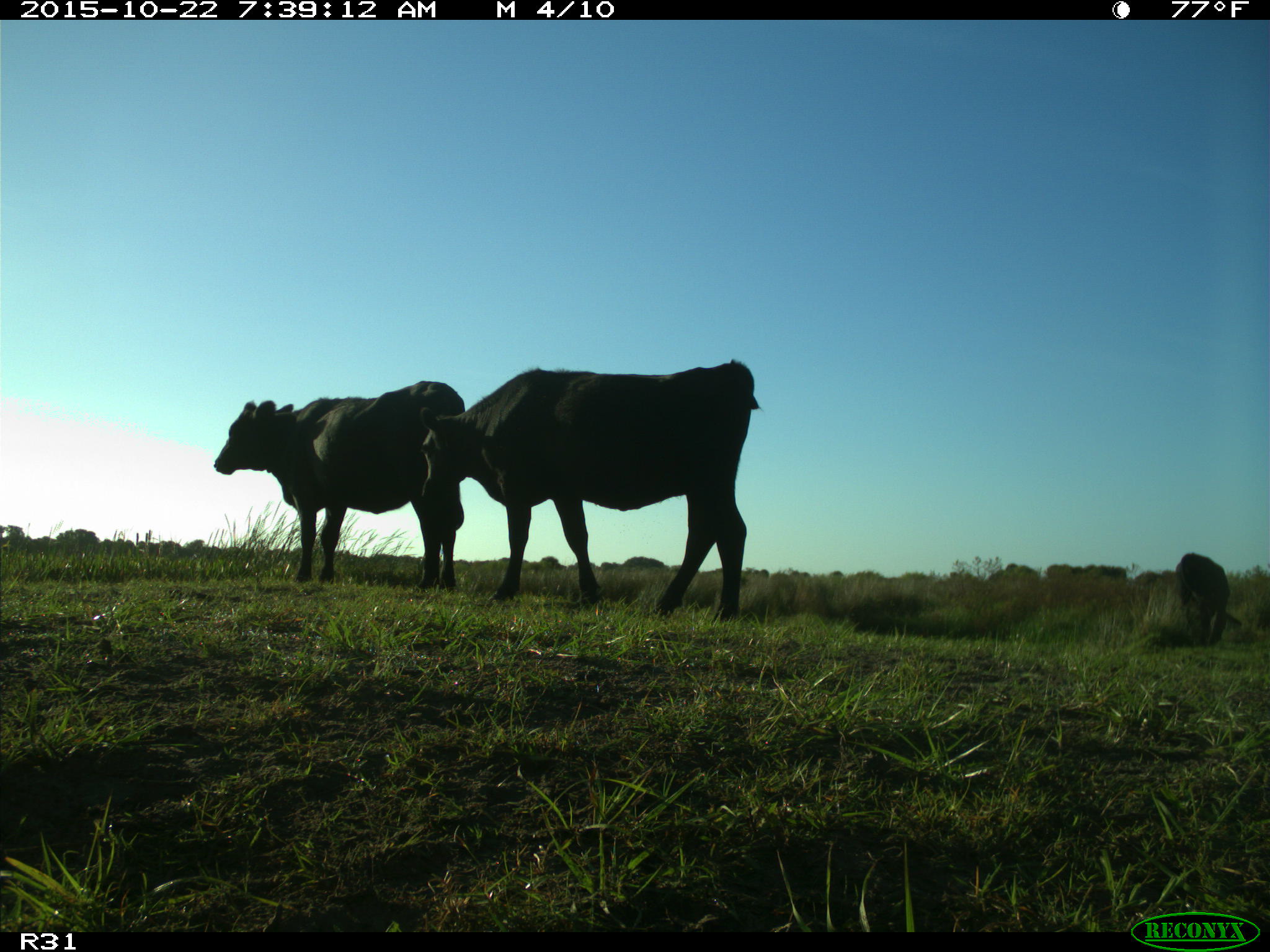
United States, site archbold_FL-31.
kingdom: Animalia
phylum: Chordata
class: Mammalia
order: Artiodactyla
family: Bovidae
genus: Bos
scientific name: Bos taurus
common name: domestic cow